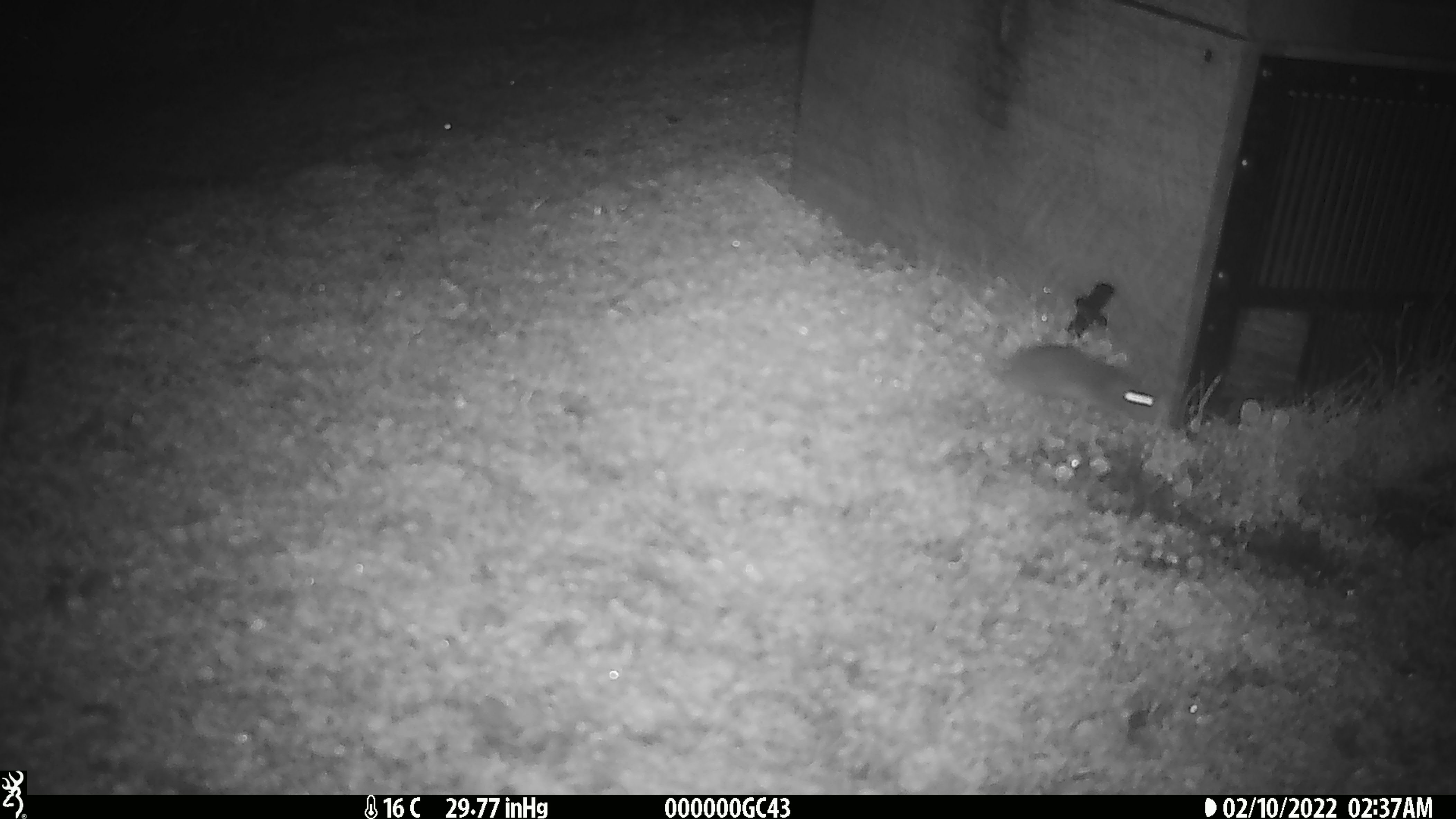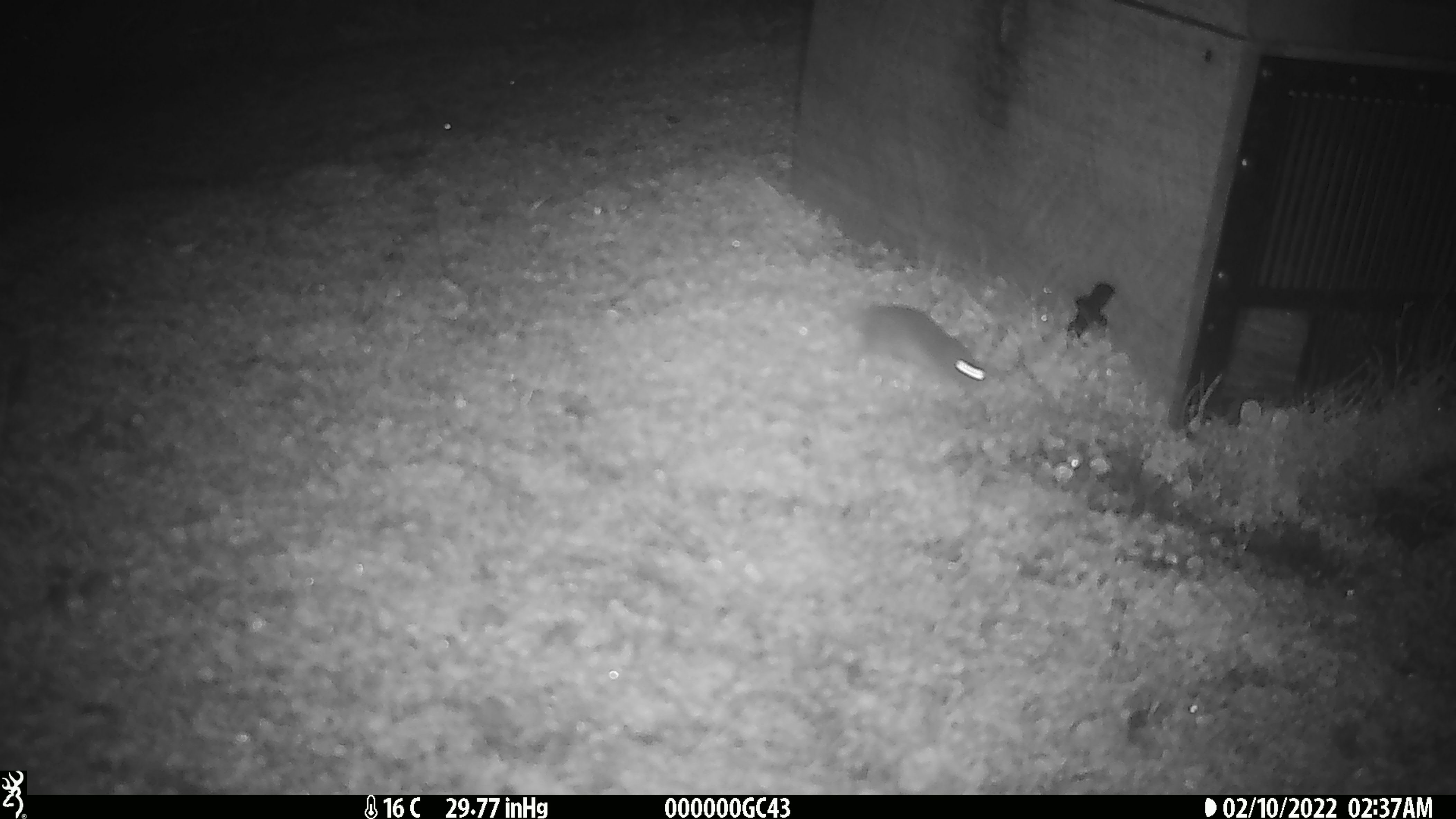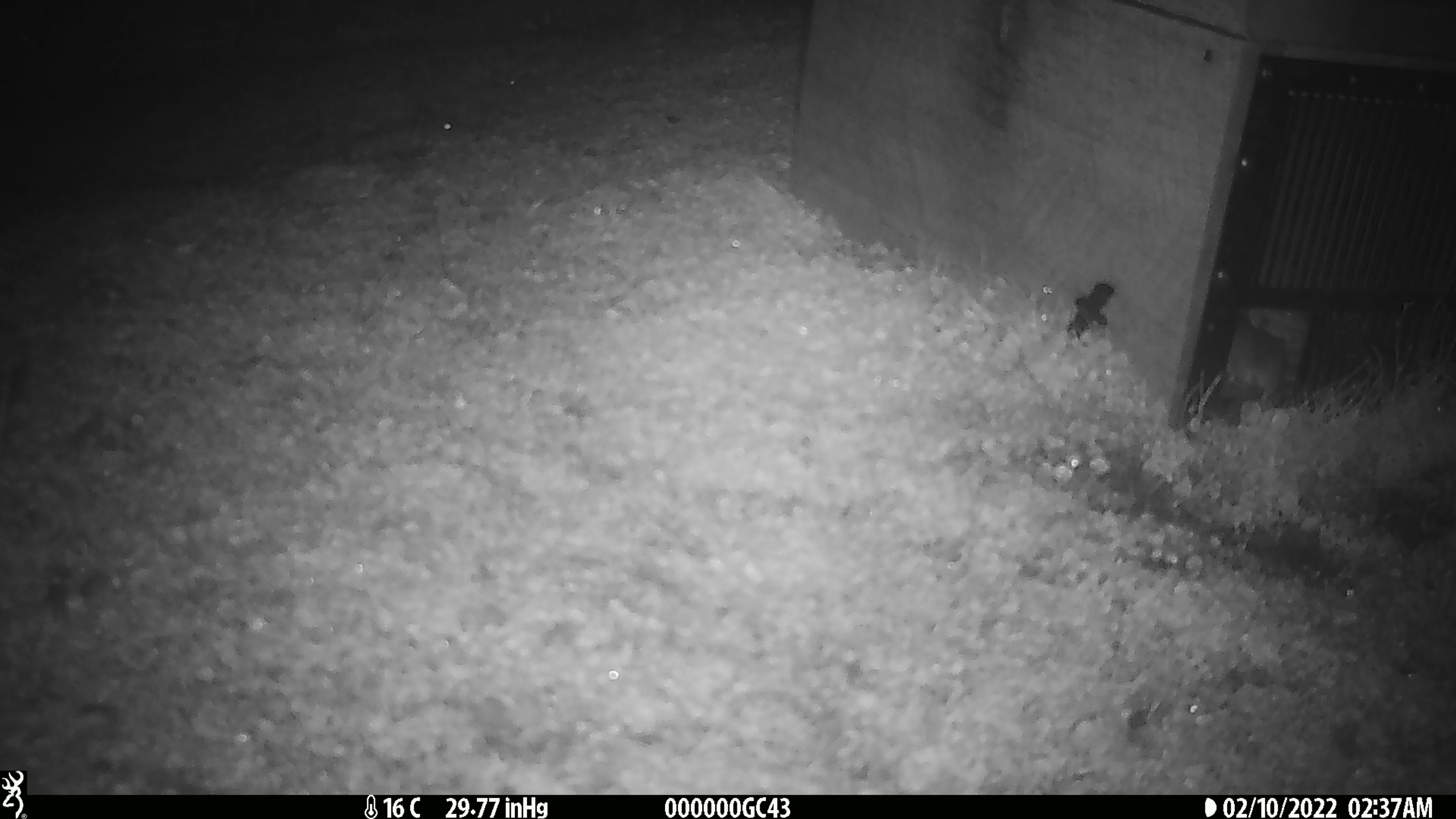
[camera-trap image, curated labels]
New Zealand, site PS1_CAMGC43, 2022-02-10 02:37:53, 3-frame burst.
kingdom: Animalia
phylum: Chordata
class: Mammalia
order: Rodentia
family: Muridae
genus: Mus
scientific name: Mus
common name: mouse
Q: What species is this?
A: Mouse (Mus).